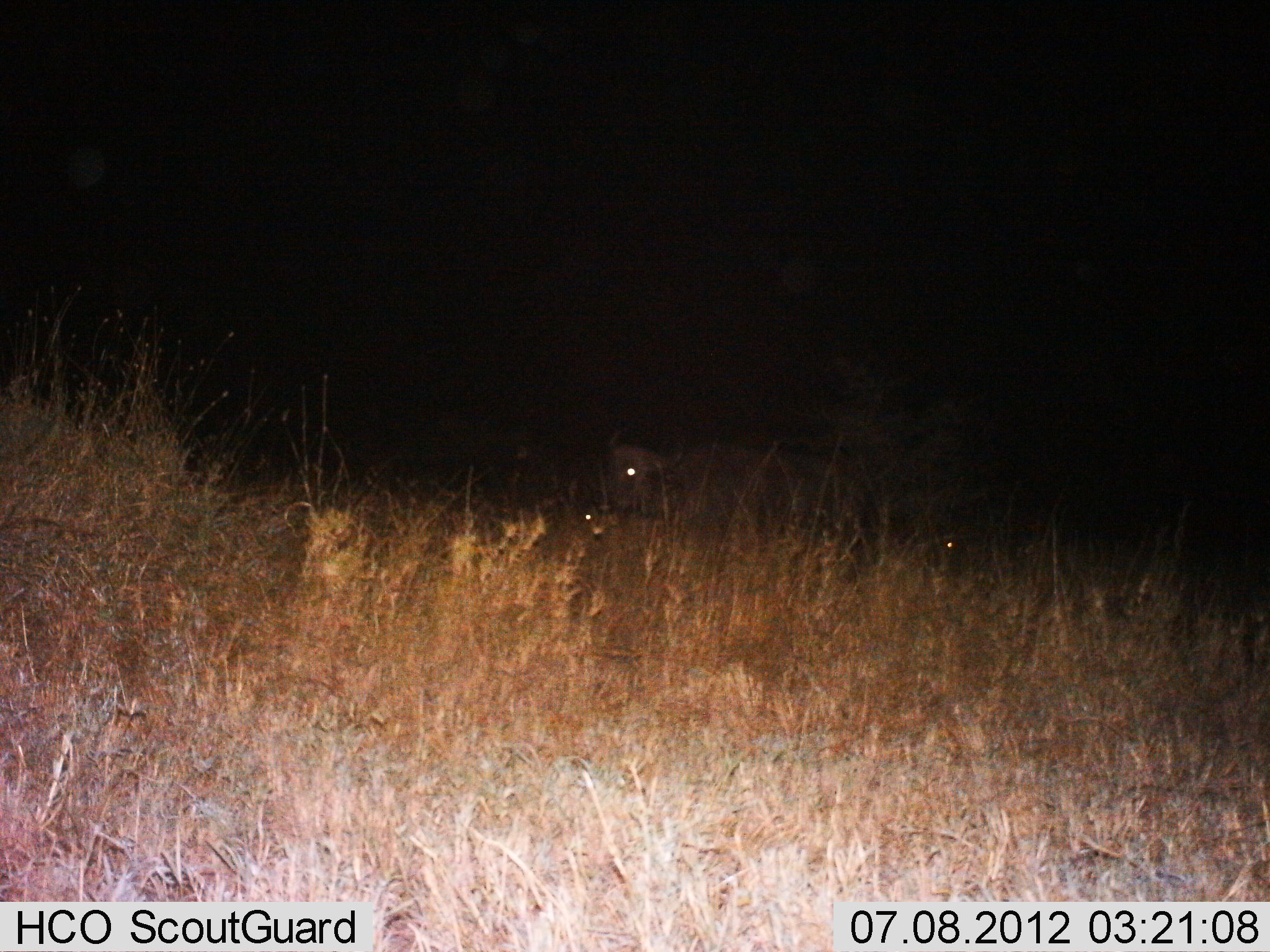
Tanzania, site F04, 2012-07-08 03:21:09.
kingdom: Animalia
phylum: Chordata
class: Mammalia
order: Artiodactyla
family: Bovidae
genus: Syncerus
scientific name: Syncerus caffer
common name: cape buffalo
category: buffalo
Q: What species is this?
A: Buffalo (cape buffalo) (Syncerus caffer).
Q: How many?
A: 2.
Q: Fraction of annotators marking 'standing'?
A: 50%.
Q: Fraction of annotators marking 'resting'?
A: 0%.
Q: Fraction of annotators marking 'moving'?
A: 40%.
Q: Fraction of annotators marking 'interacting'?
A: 0%.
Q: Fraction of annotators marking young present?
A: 10%.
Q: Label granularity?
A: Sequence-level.